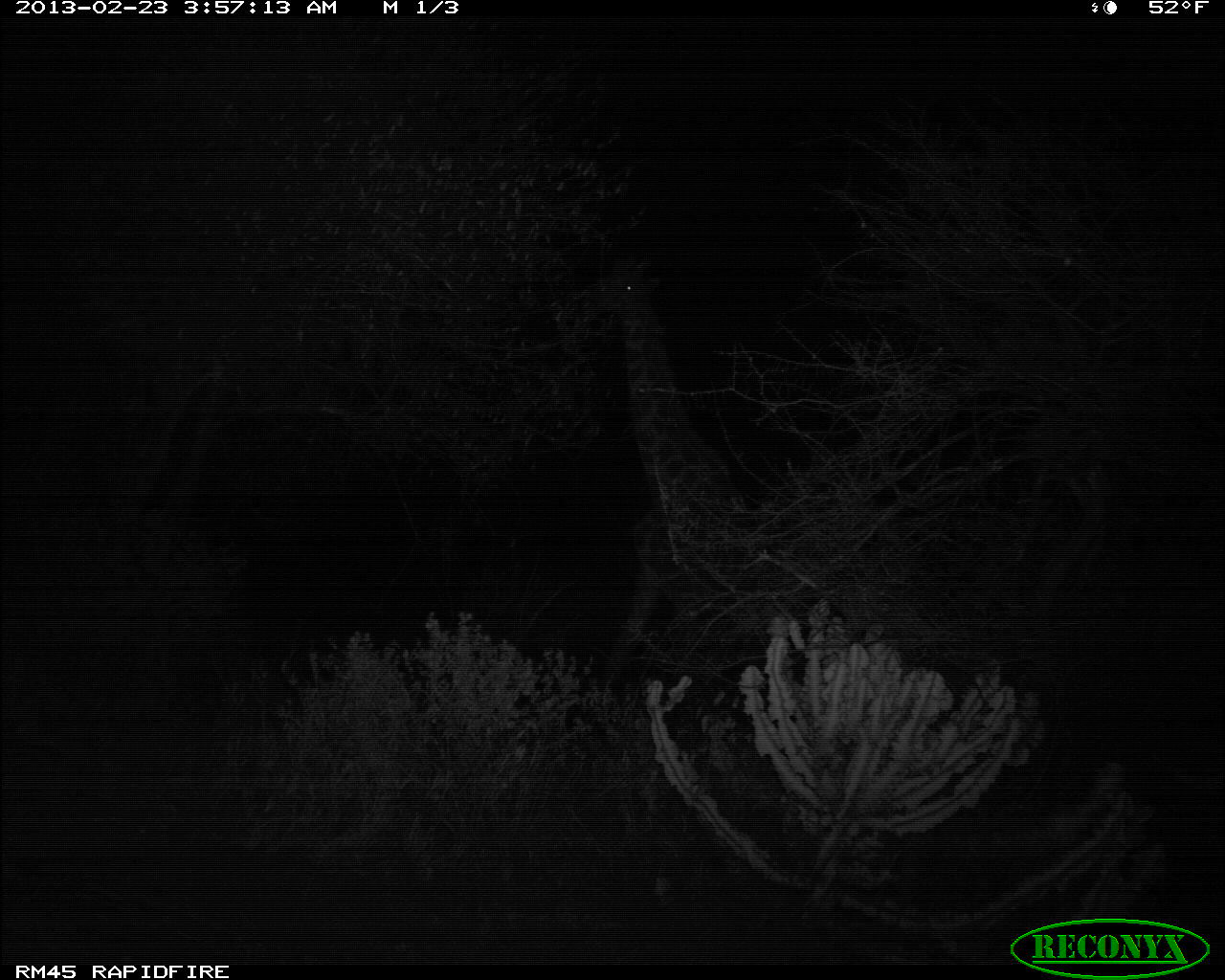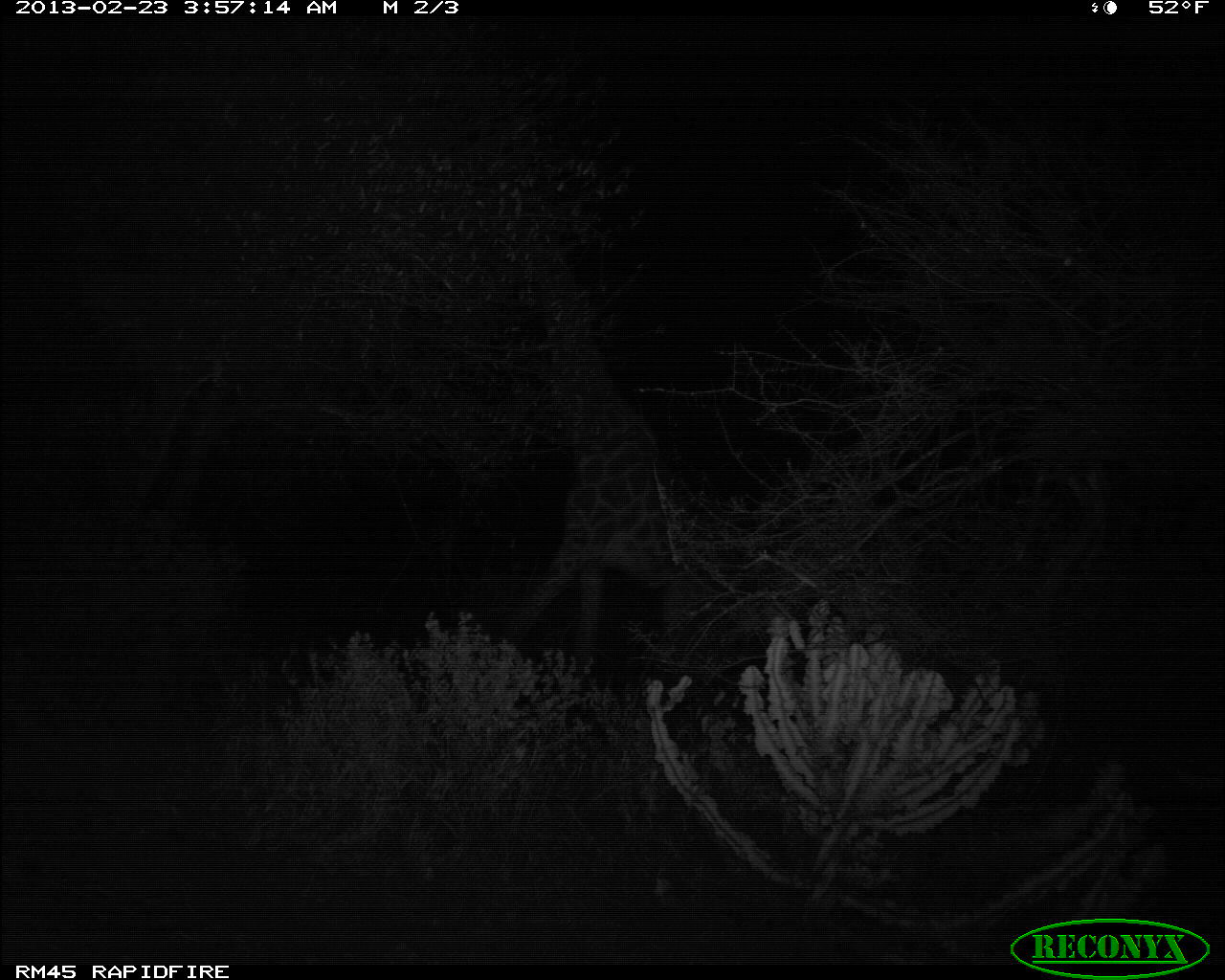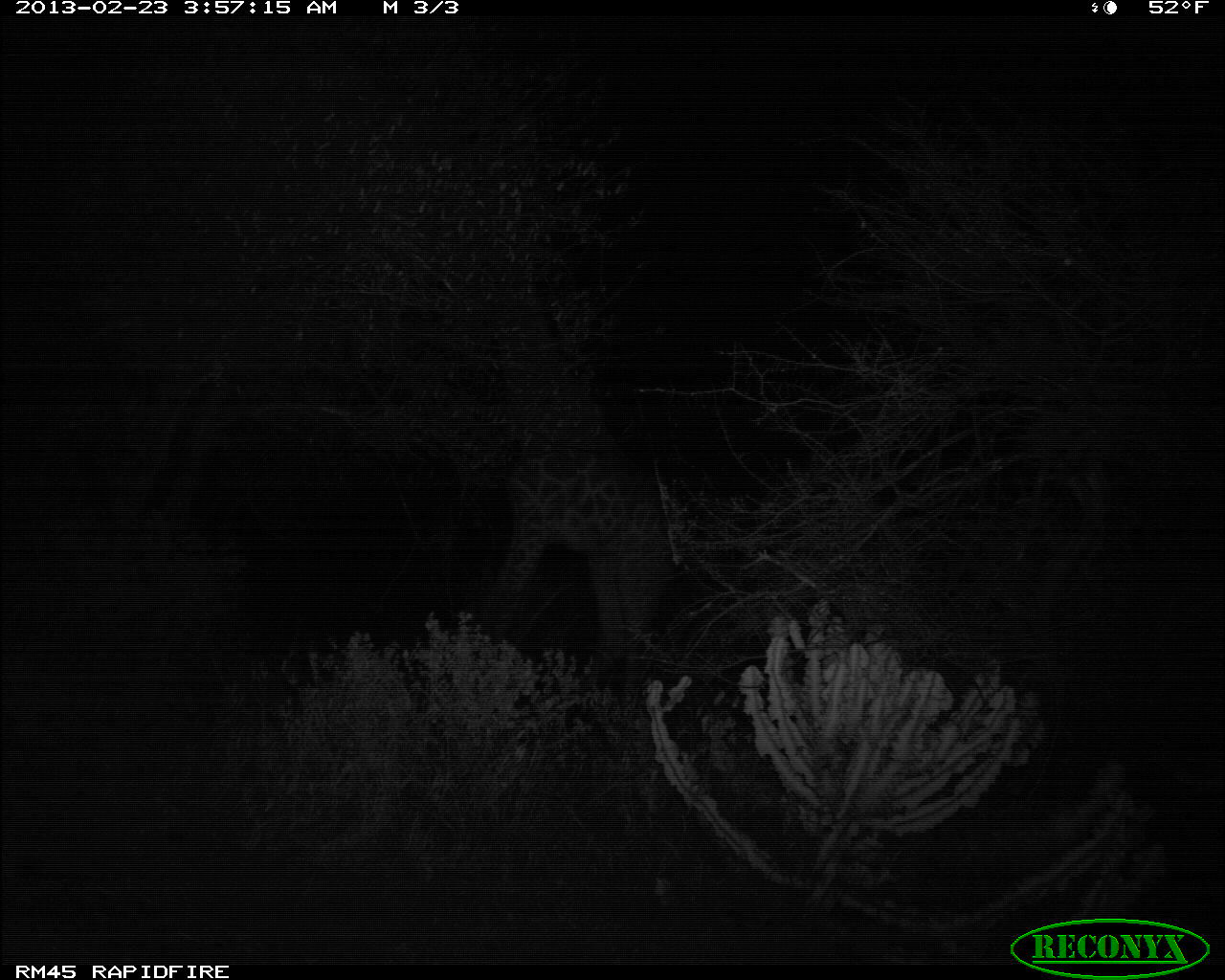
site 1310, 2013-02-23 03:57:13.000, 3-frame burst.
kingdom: Animalia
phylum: Chordata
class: Mammalia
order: Artiodactyla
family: Giraffidae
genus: Giraffa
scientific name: Giraffa camelopardalis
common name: giraffe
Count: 1.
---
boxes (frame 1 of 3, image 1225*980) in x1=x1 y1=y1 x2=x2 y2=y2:
giraffa camelopardalis: x1=582 y1=251 x2=762 y2=685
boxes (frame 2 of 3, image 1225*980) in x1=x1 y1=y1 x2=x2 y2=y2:
giraffa camelopardalis: x1=497 y1=241 x2=747 y2=686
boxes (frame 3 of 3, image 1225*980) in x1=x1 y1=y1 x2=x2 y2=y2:
giraffa camelopardalis: x1=463 y1=230 x2=726 y2=692